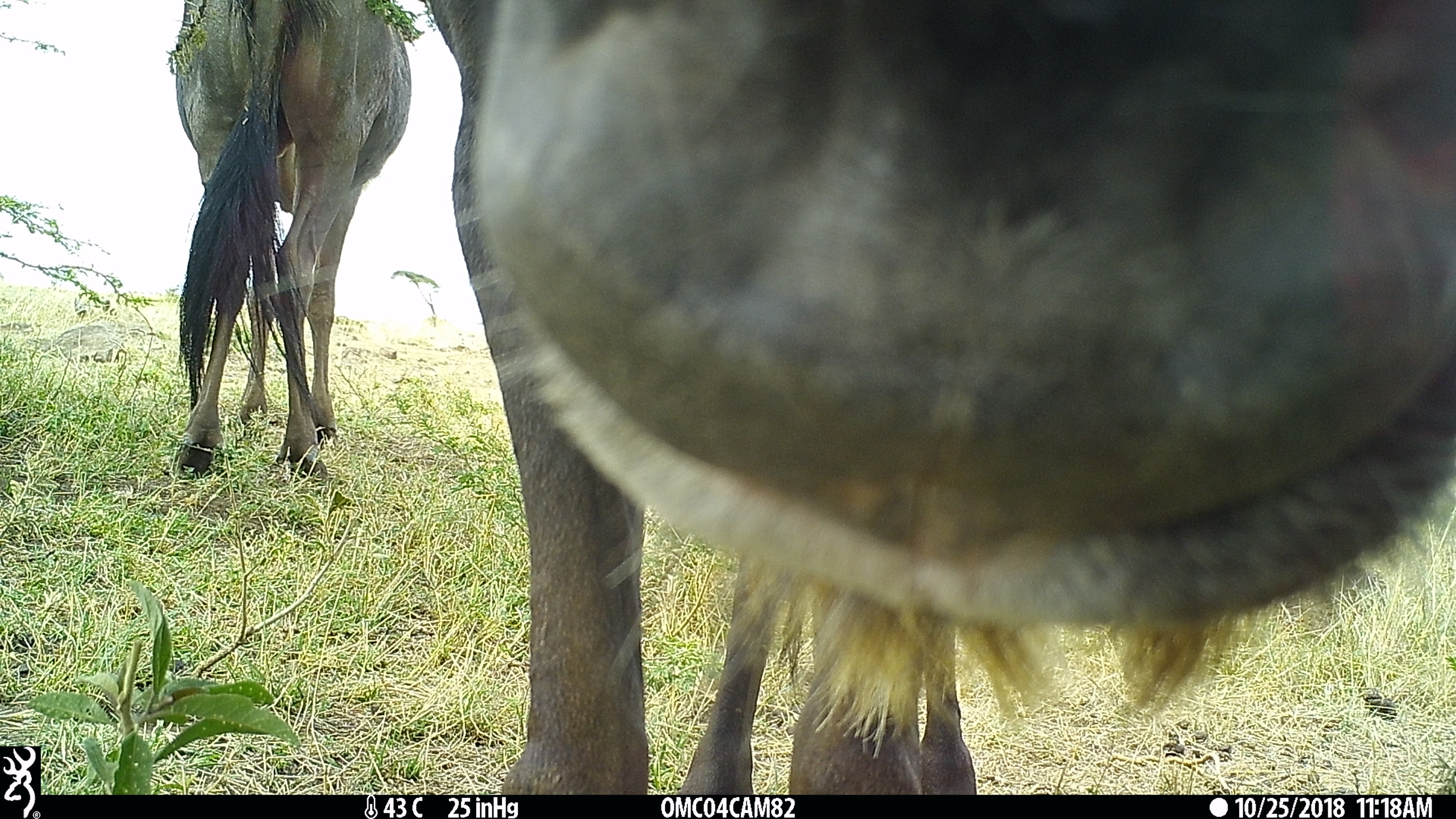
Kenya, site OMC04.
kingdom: Animalia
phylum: Chordata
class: Mammalia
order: Artiodactyla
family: Bovidae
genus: Connochaetes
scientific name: Connochaetes taurinus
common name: blue wildebeest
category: wildebeest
Wildebeest (blue wildebeest) (Connochaetes taurinus).